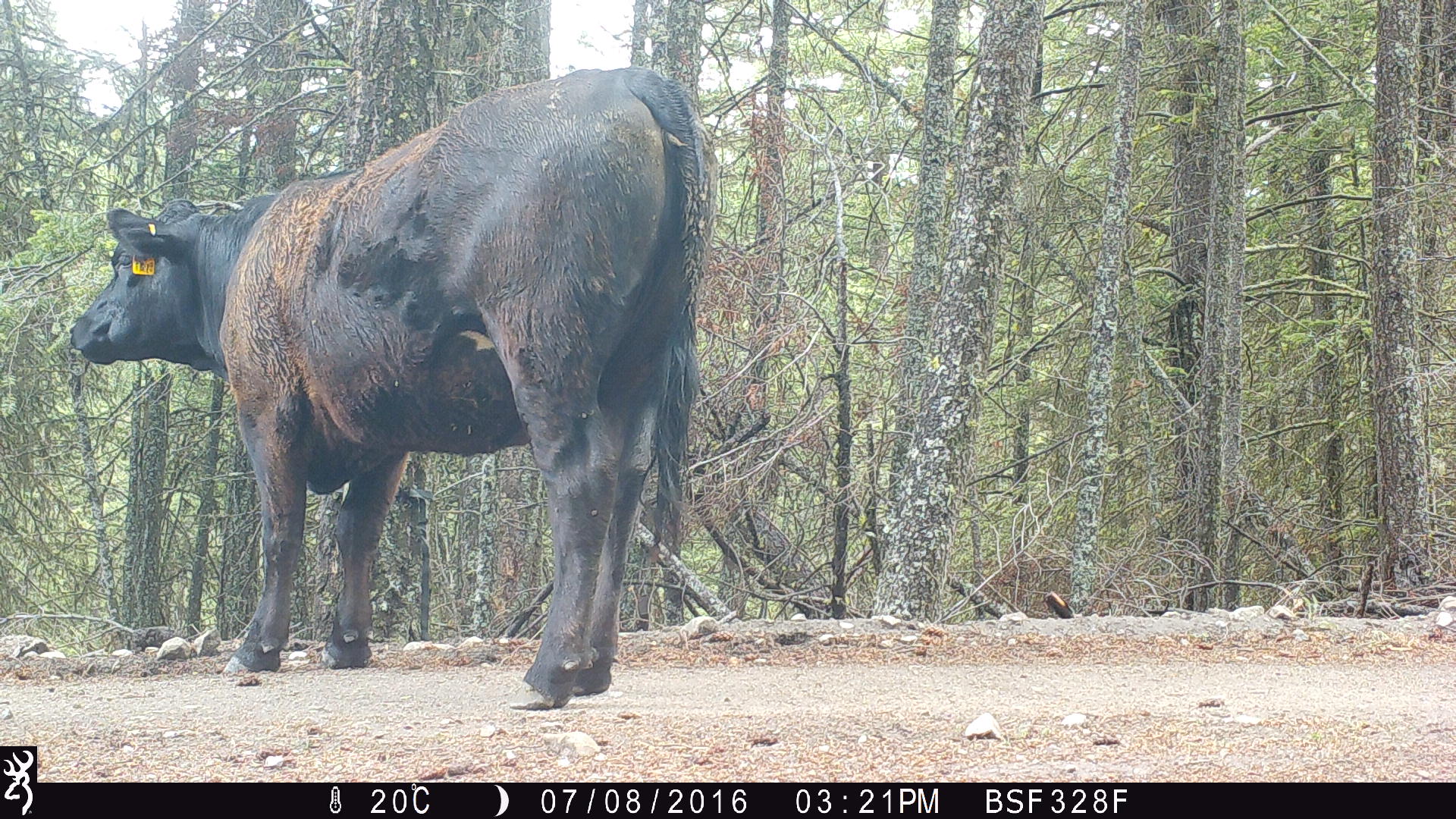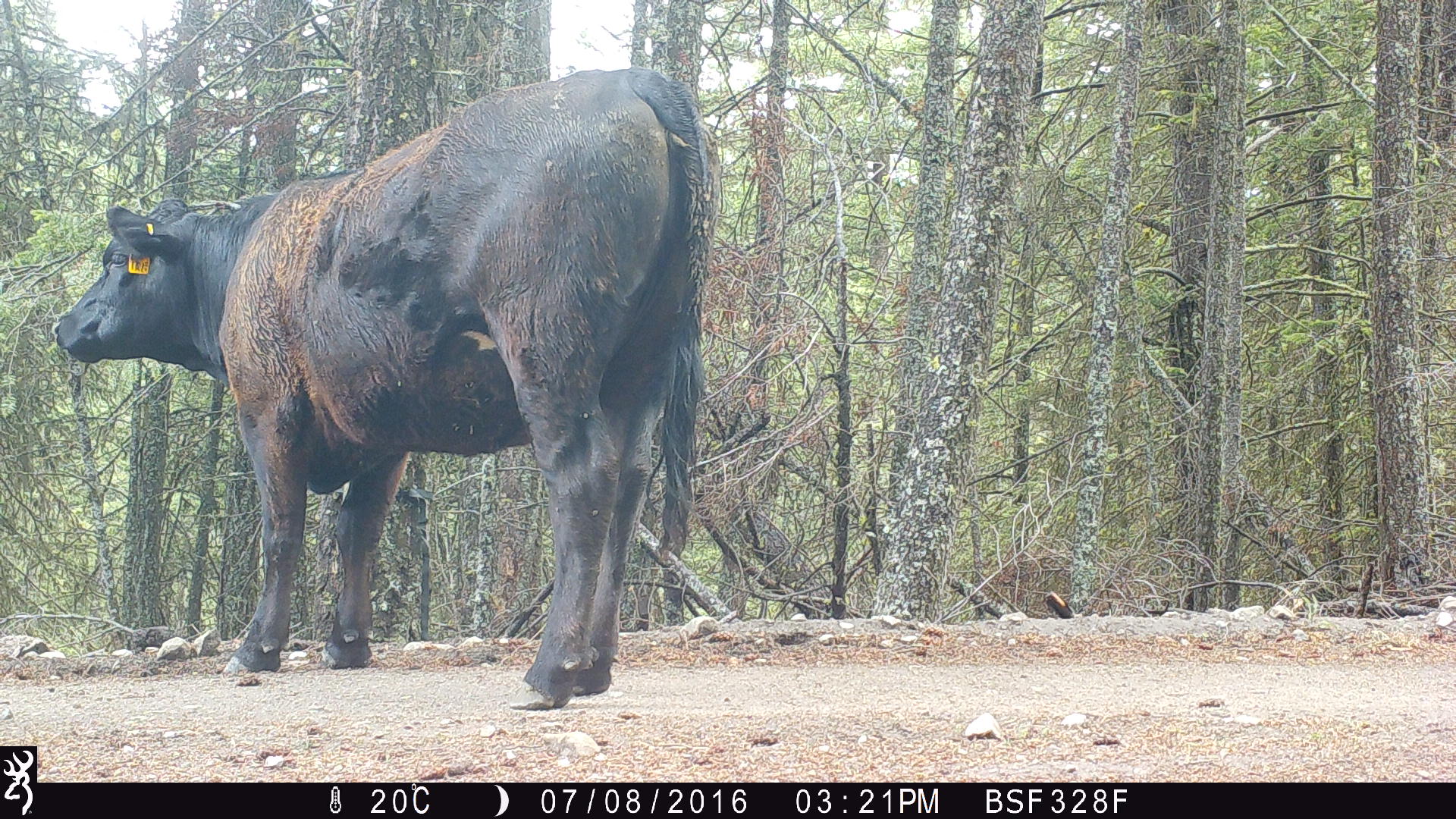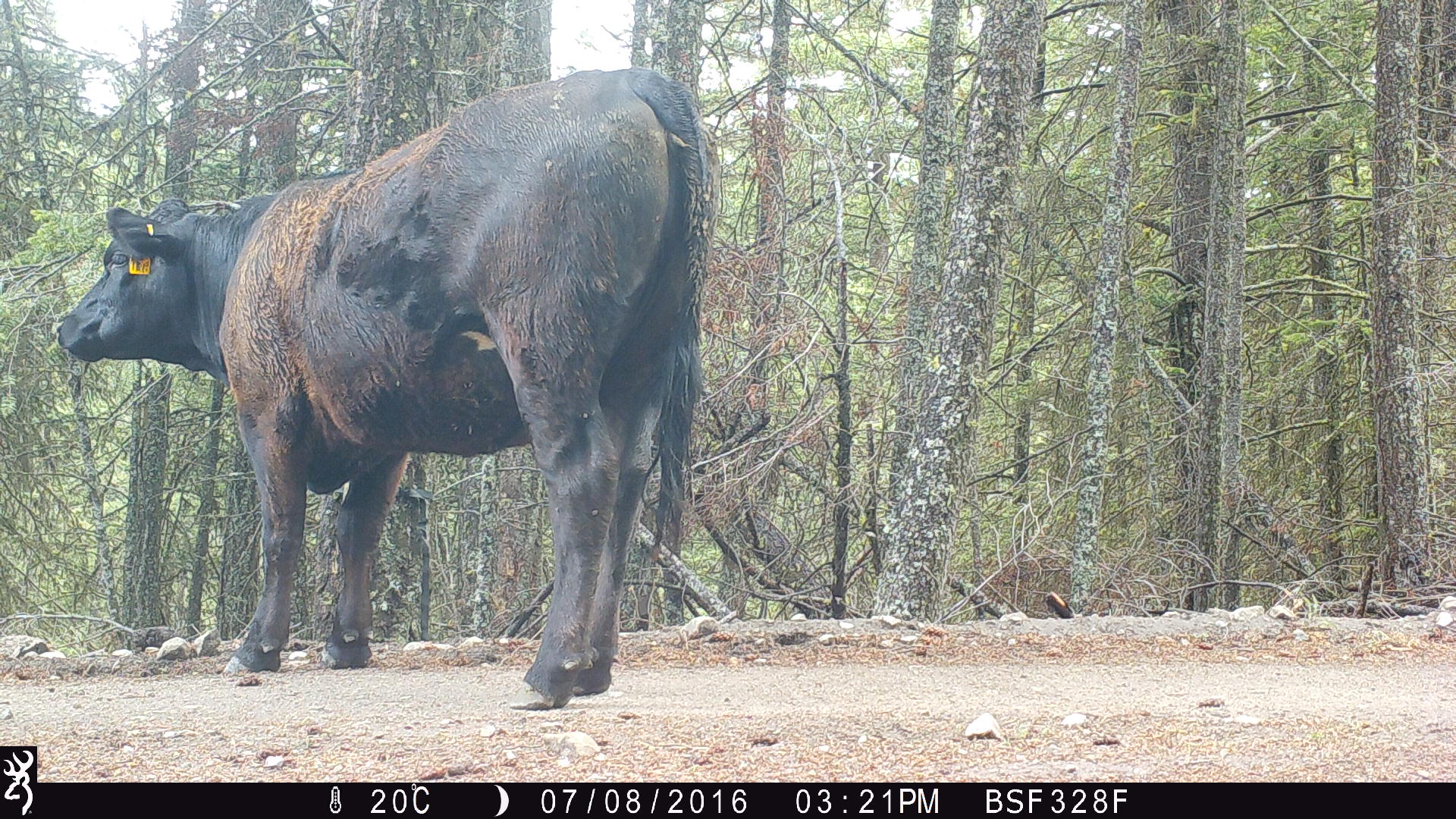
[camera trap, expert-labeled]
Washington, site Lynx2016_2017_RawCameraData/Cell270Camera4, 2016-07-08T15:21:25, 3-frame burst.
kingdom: Animalia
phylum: Chordata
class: Mammalia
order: Artiodactyla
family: Bovidae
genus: Bos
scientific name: Bos taurus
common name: domestic cattle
Domestic cattle (Bos taurus). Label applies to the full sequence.